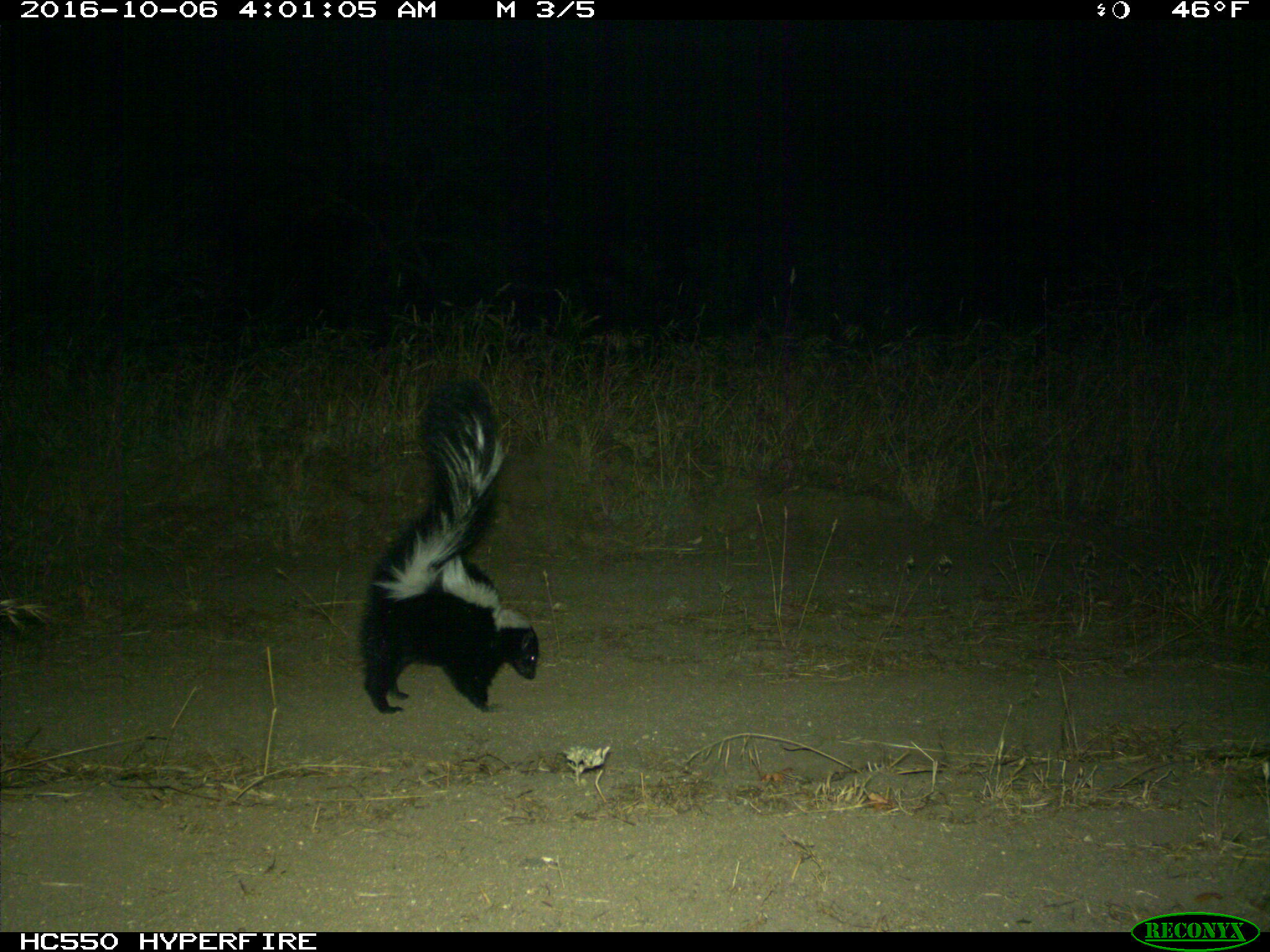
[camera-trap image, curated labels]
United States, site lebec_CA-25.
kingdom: Animalia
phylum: Chordata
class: Mammalia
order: Carnivora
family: Mephitidae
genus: Mephitis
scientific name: Mephitis mephitis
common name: striped skunk